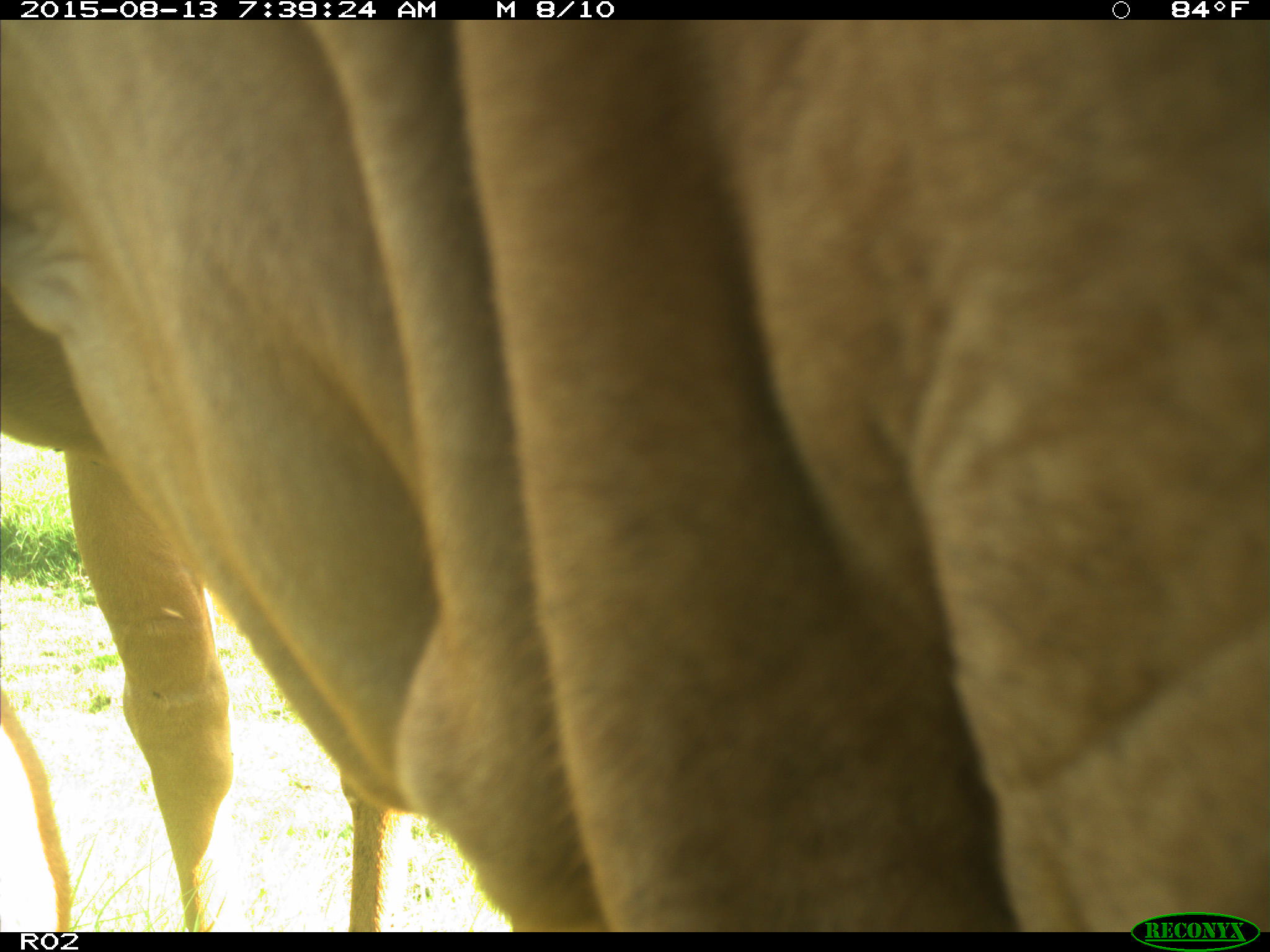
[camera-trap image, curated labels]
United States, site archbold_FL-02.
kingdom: Animalia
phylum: Chordata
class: Mammalia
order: Artiodactyla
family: Bovidae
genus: Bos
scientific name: Bos taurus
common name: domestic cow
Bos taurus (domestic cow).